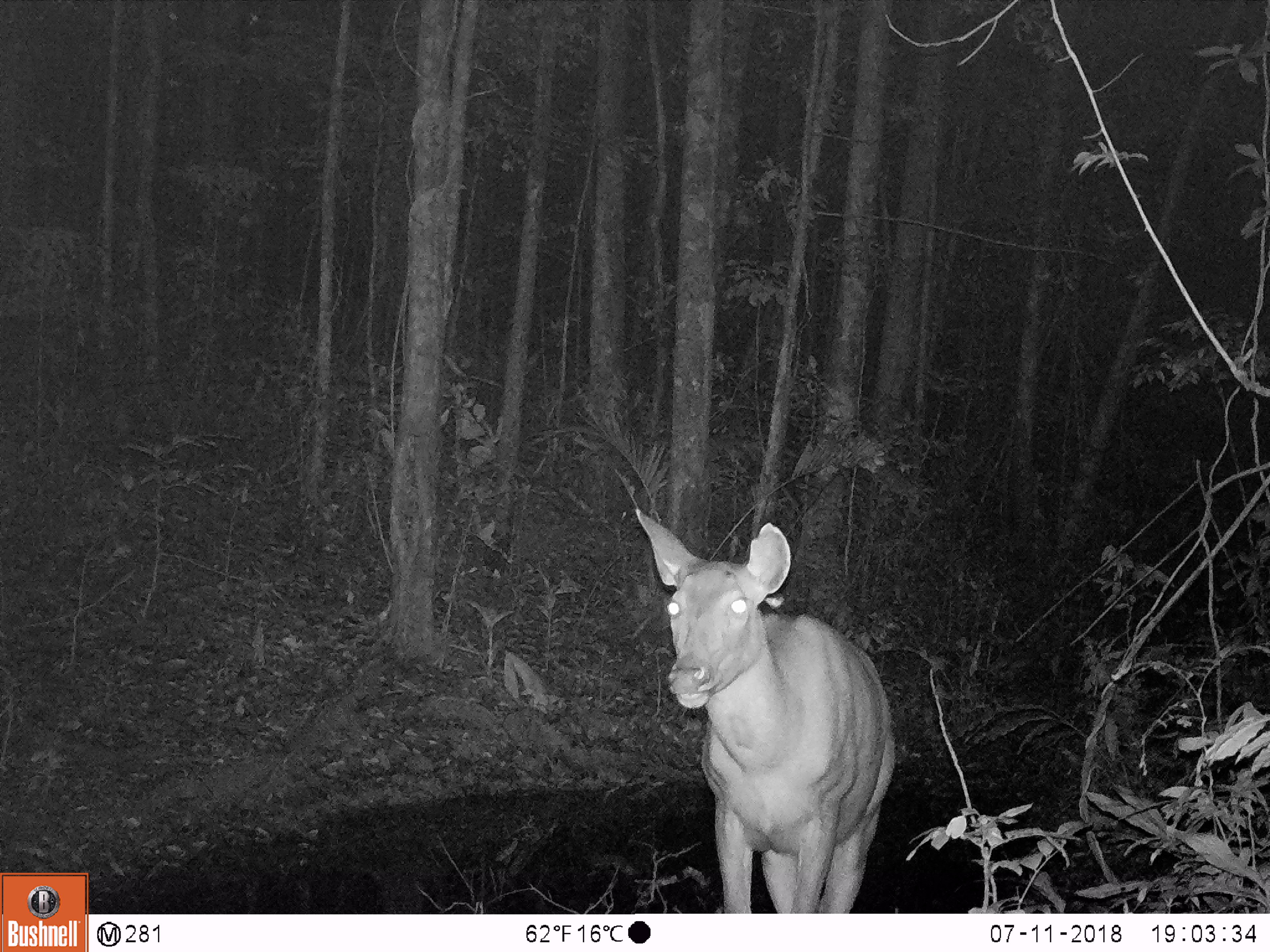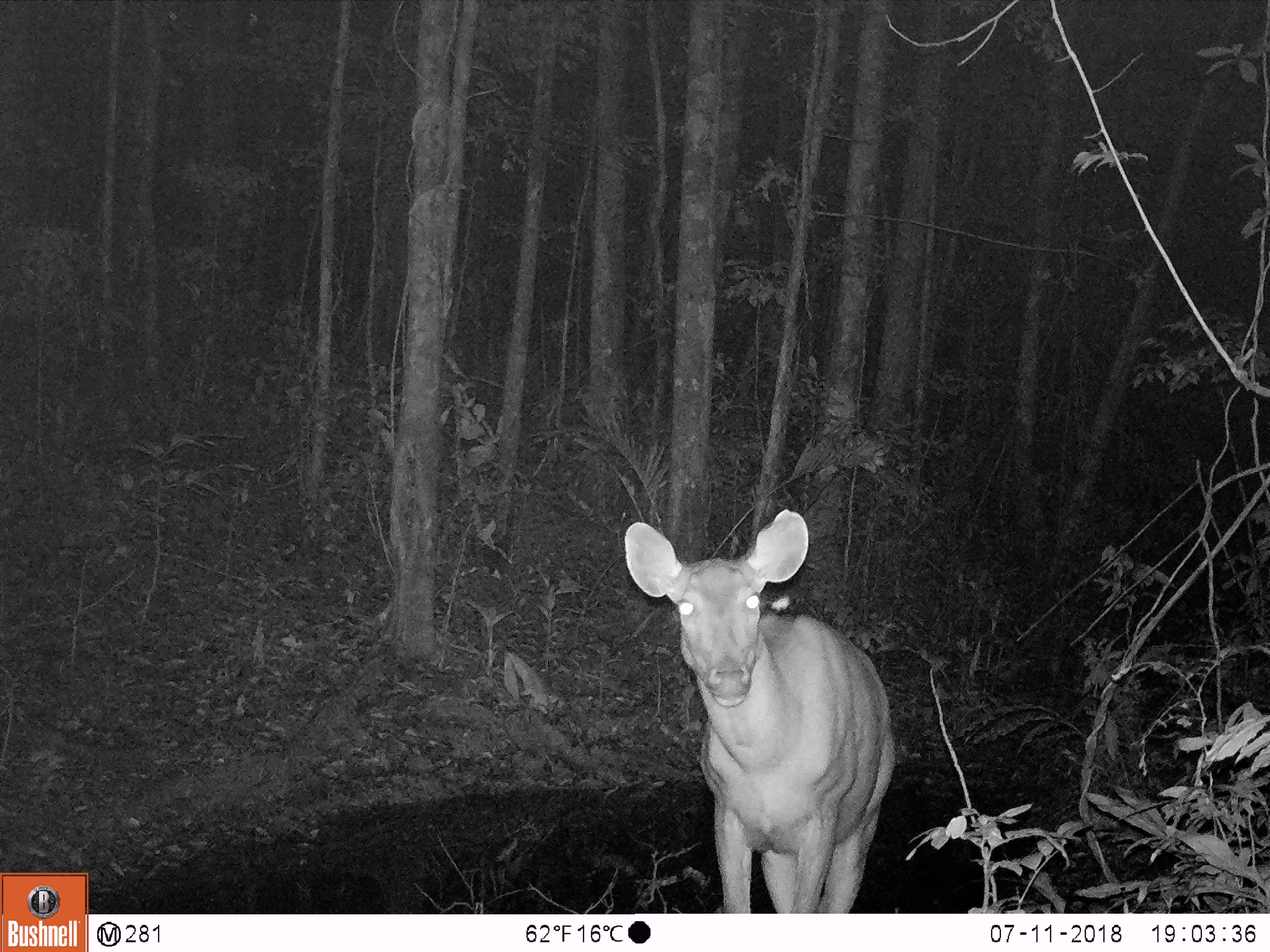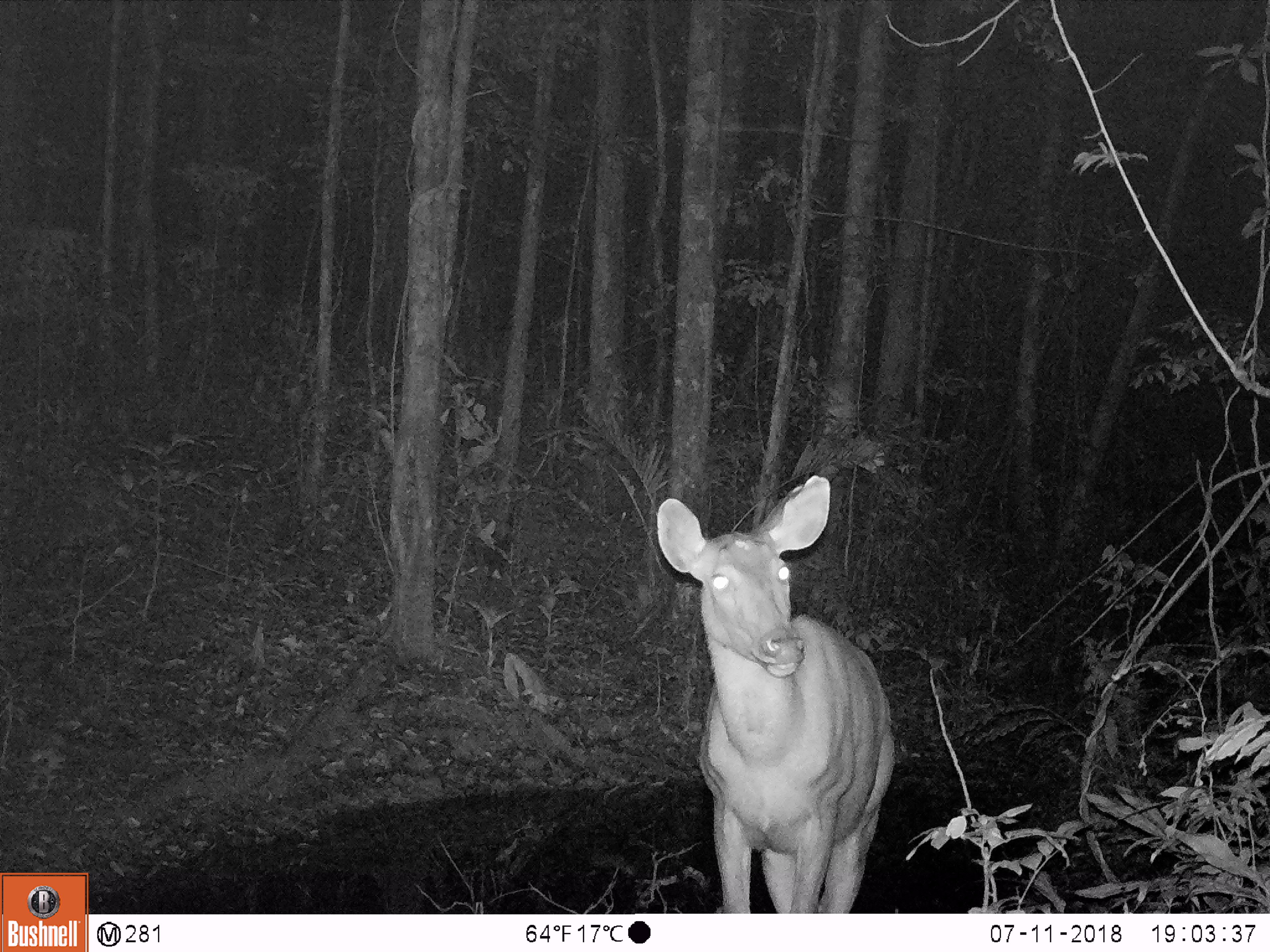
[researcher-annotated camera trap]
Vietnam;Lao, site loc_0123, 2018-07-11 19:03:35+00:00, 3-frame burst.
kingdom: Animalia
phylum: Chordata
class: Mammalia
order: Artiodactyla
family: Cervidae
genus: Rusa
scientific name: Rusa unicolor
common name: sambar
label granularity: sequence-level